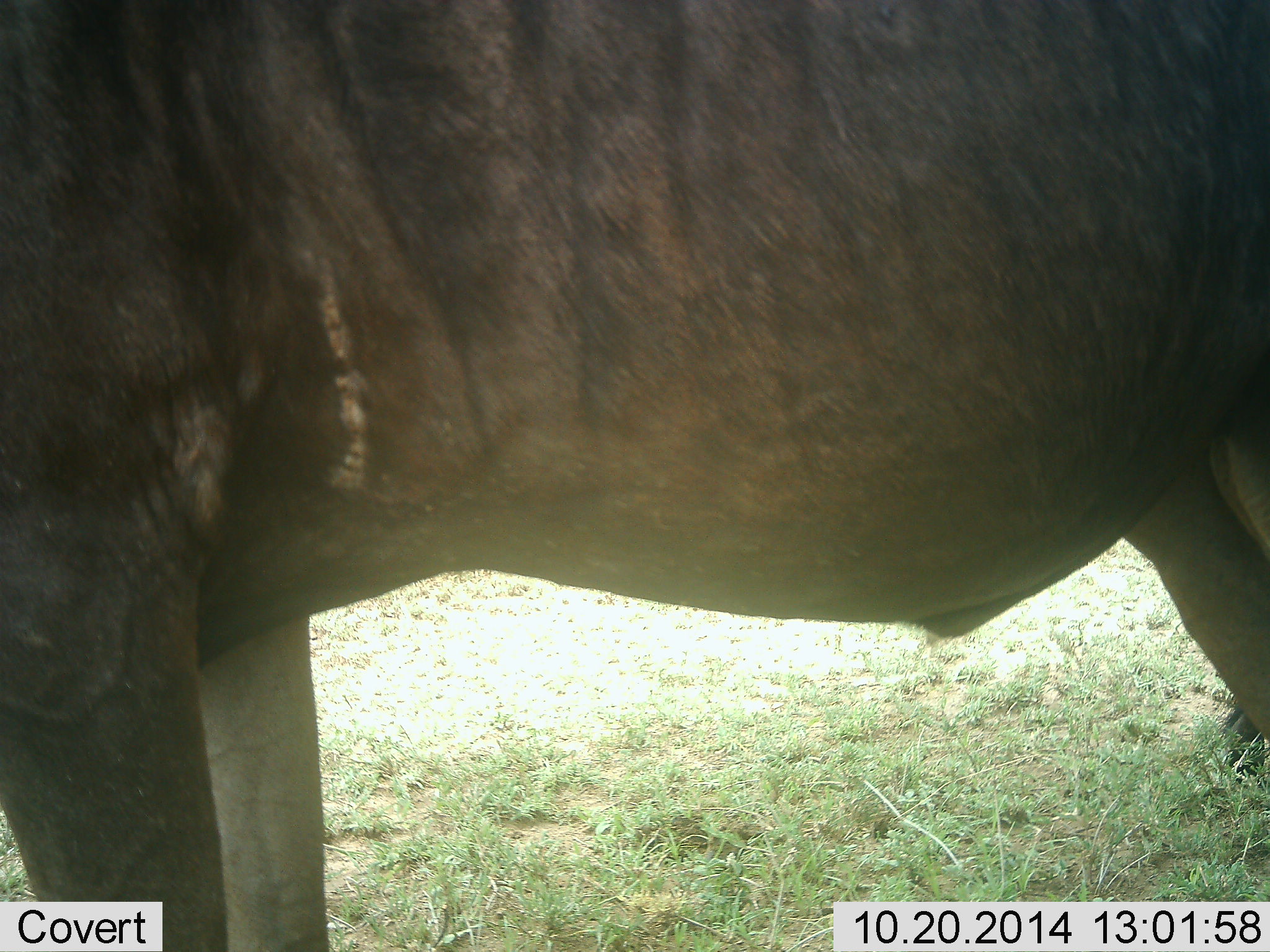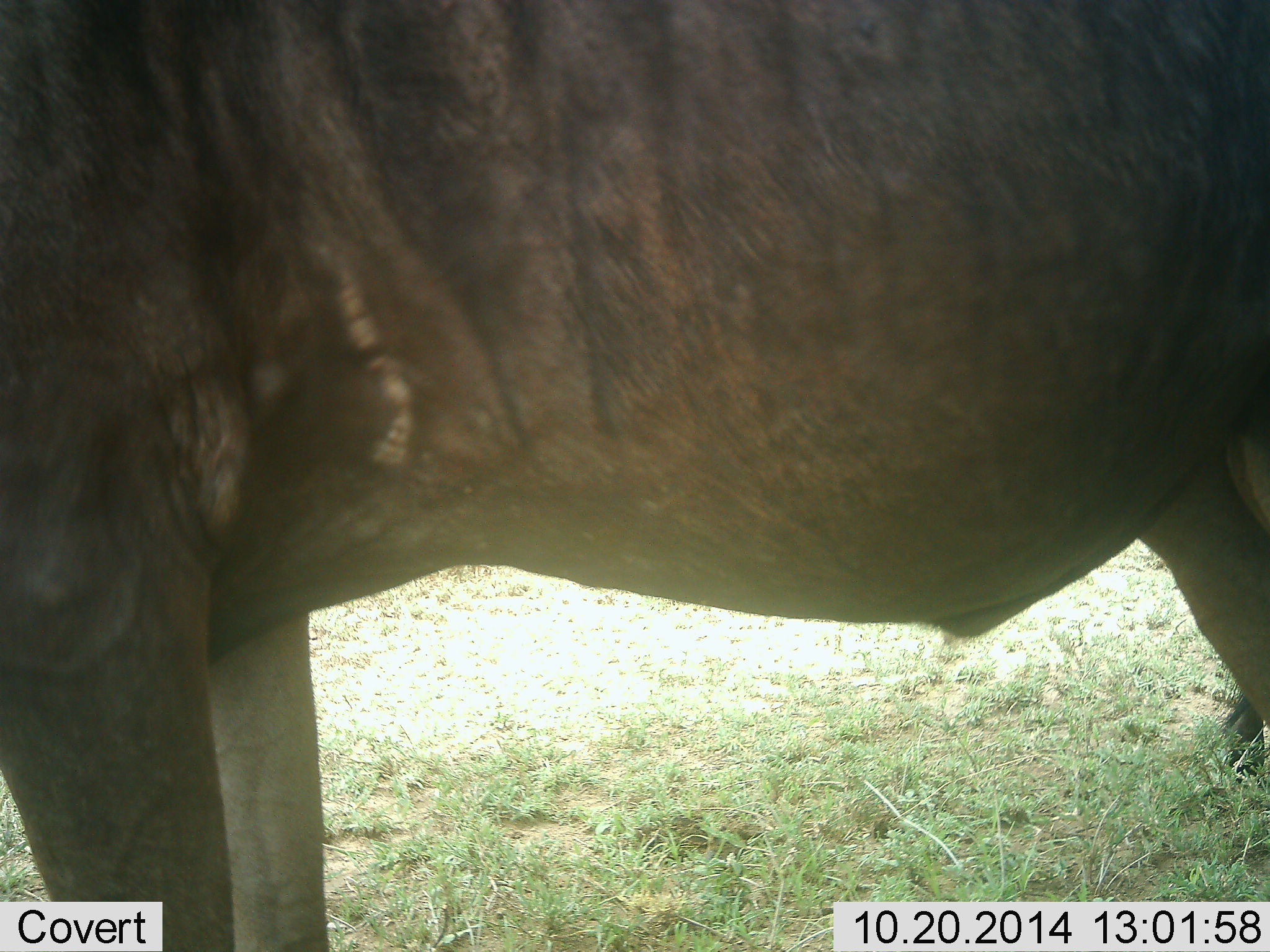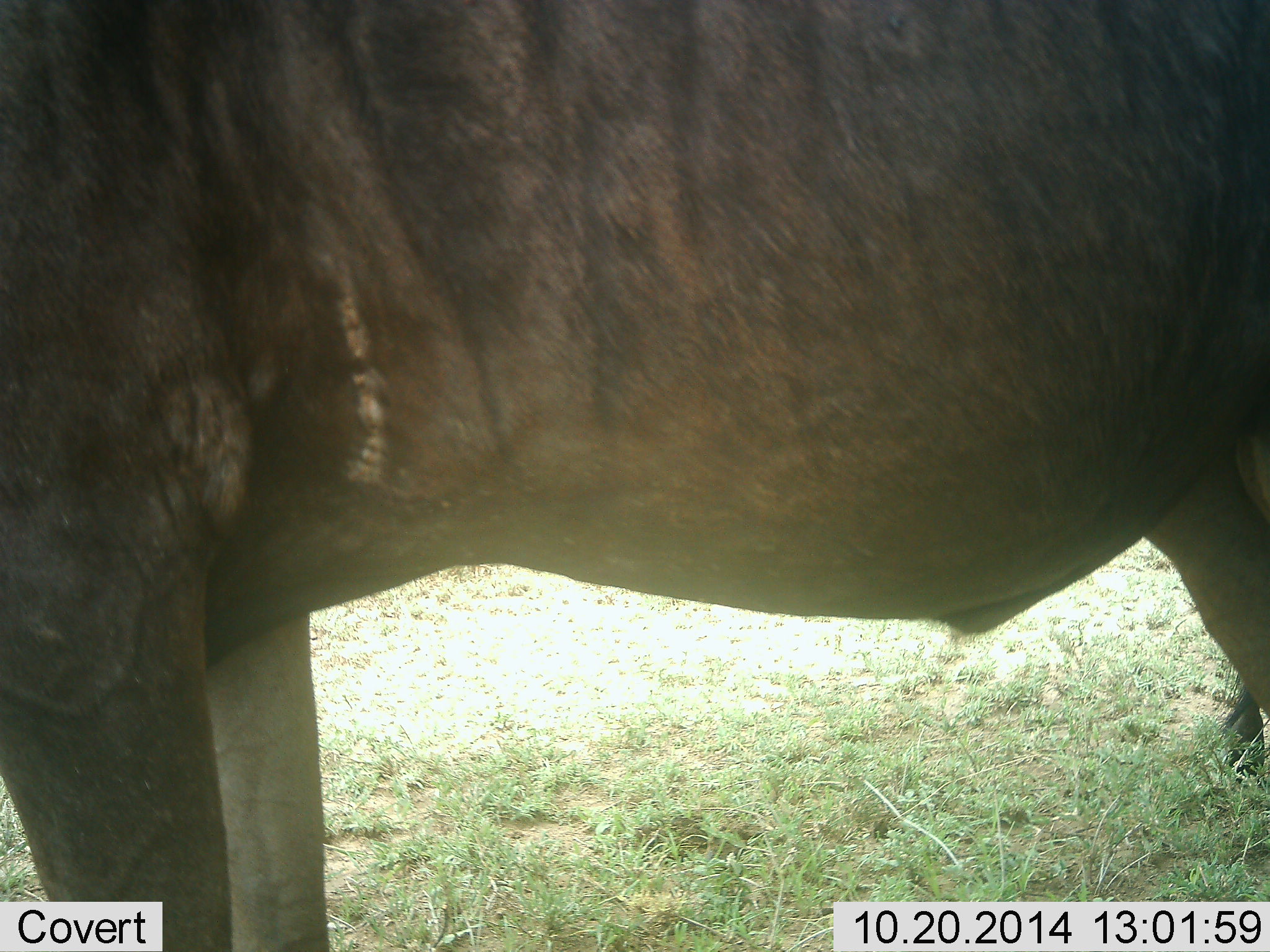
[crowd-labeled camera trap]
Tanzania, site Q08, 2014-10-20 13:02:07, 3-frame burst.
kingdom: Animalia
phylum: Chordata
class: Mammalia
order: Artiodactyla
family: Bovidae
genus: Connochaetes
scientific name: Connochaetes taurinus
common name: blue wildebeest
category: wildebeest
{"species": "wildebeest (blue wildebeest) (Connochaetes taurinus)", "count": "1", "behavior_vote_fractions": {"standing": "90%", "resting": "0%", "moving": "0%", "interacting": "0%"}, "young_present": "0%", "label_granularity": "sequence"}